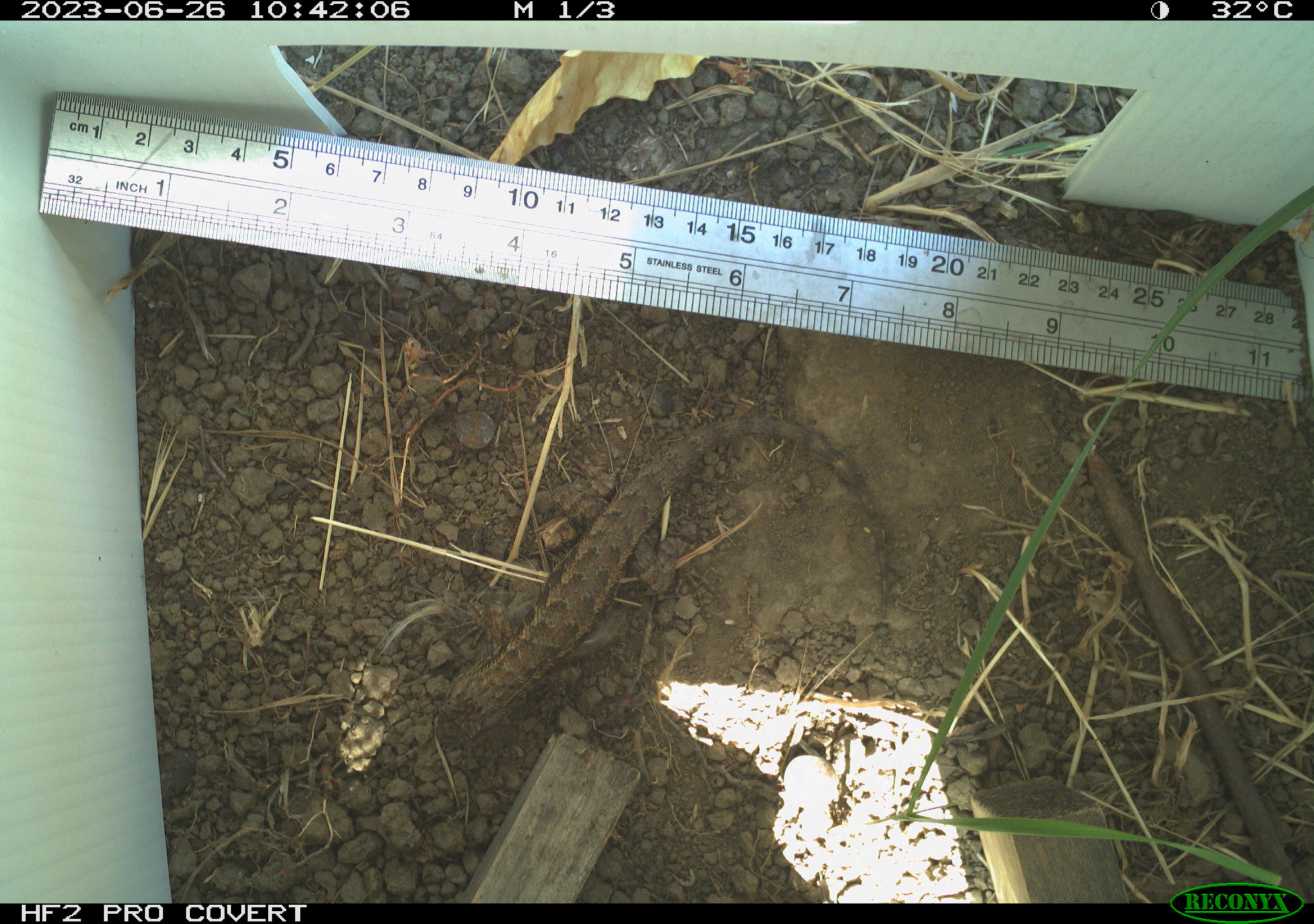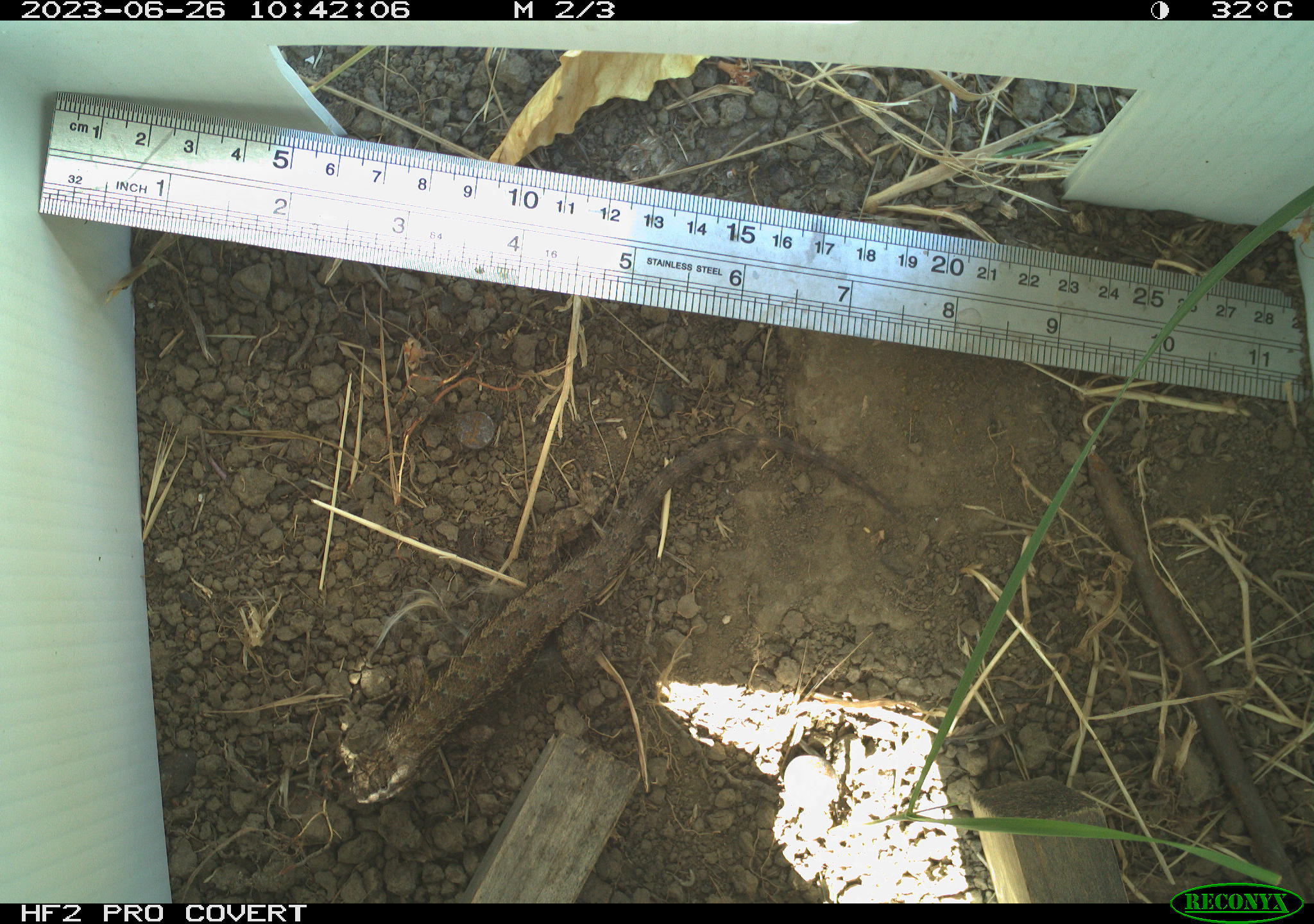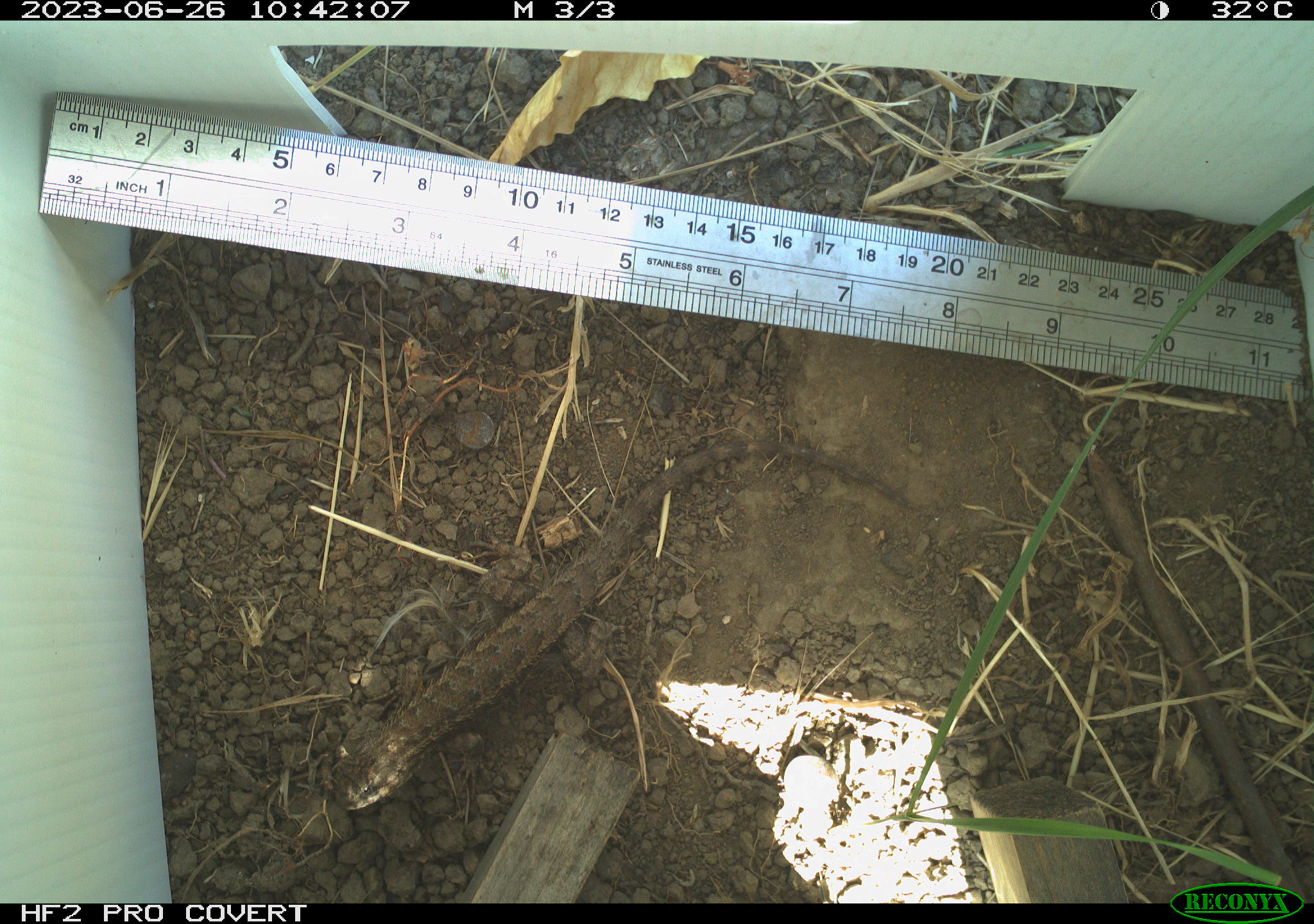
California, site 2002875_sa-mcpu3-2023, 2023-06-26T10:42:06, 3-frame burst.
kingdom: Animalia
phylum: Chordata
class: Reptilia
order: Squamata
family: Phrynosomatidae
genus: Sceloporus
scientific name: Sceloporus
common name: spiny lizards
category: sceloporus species